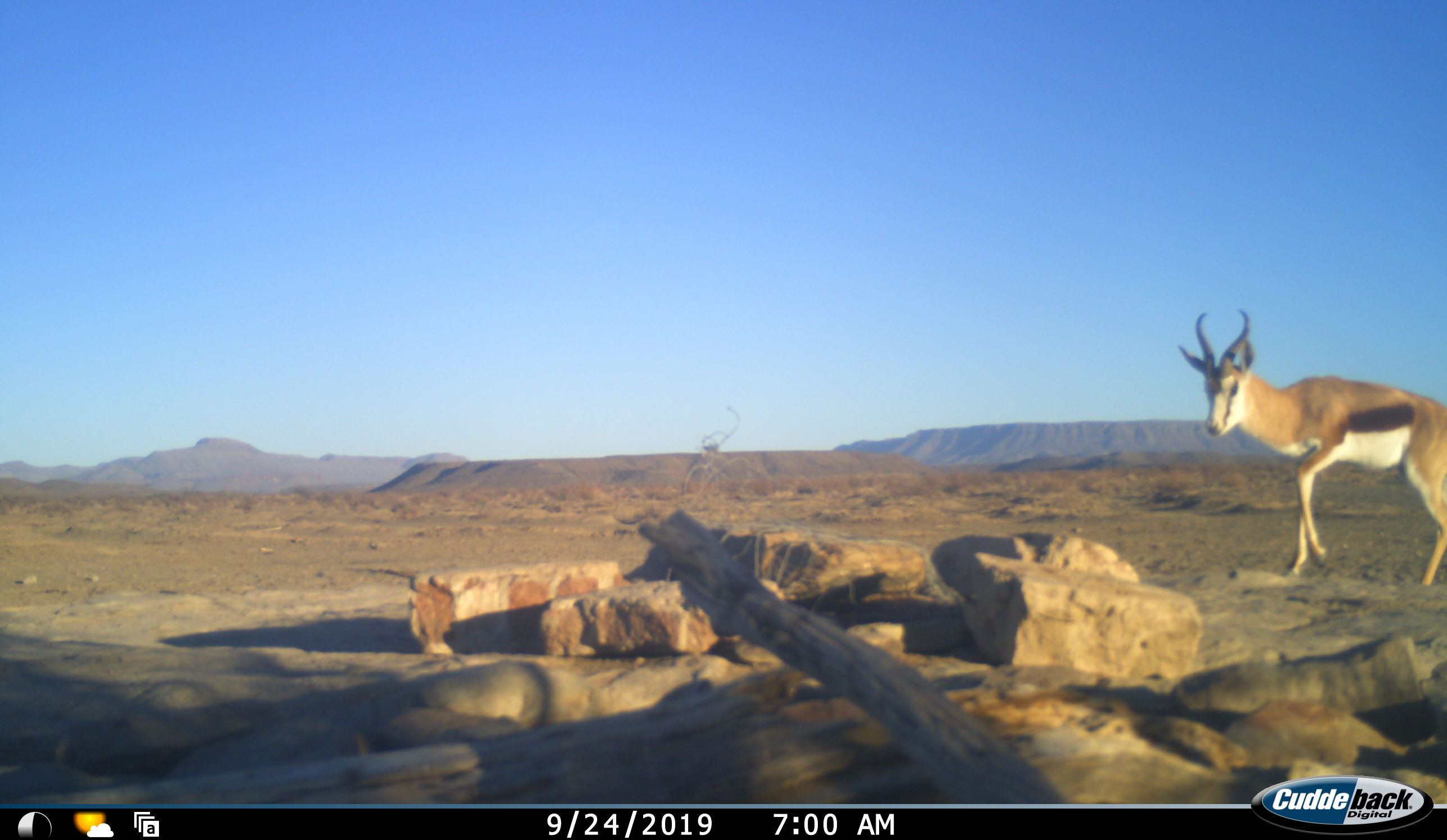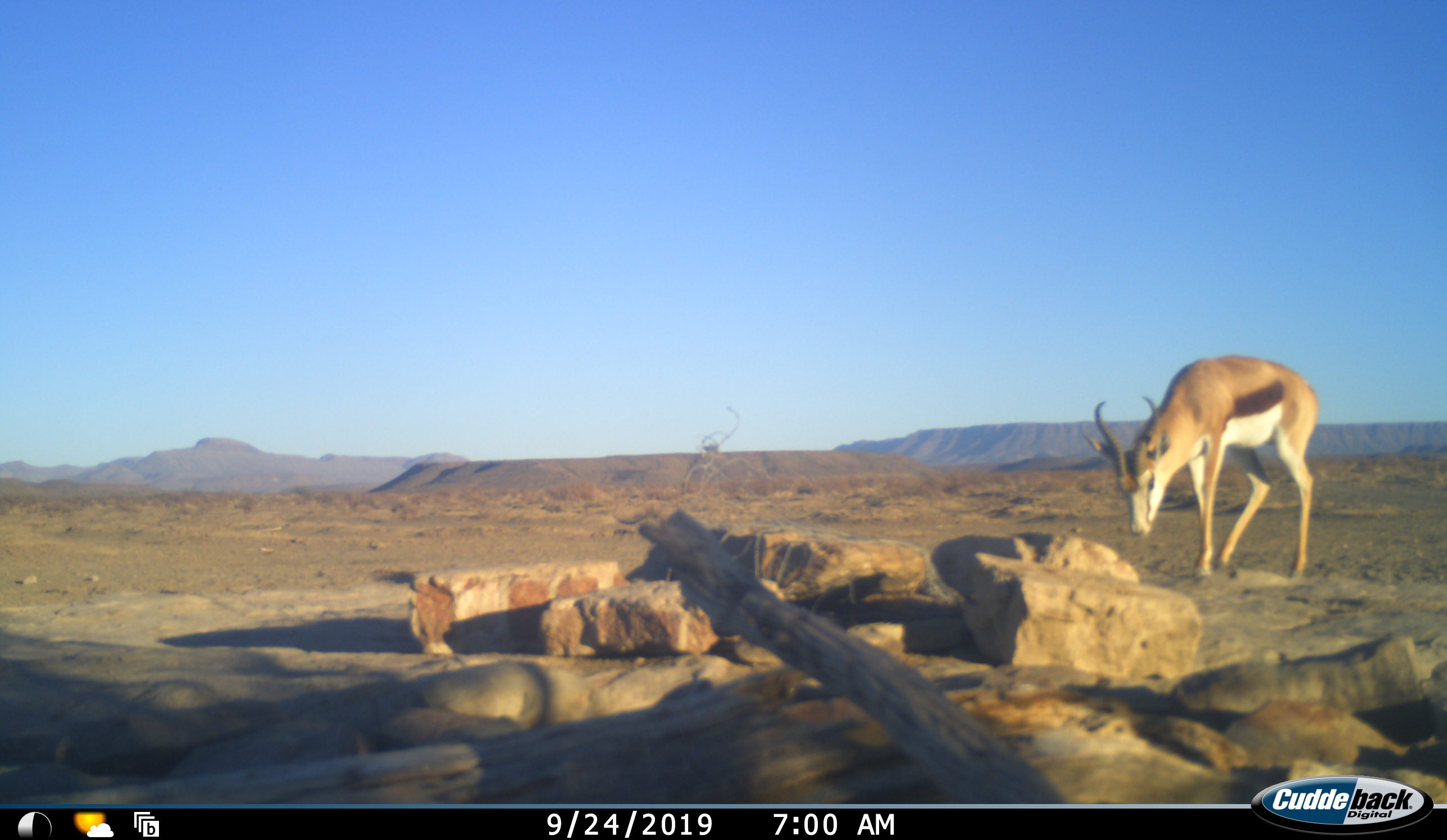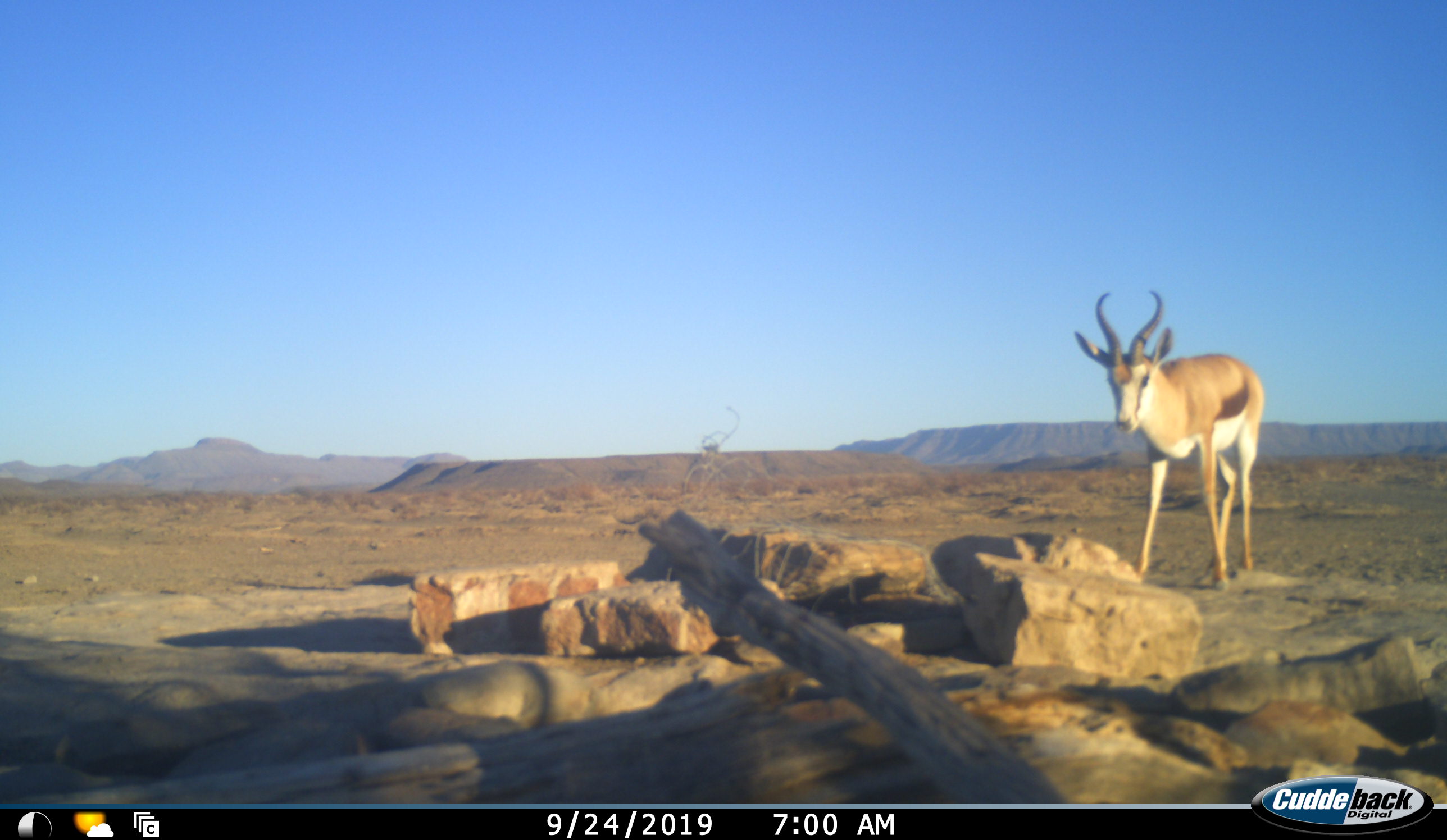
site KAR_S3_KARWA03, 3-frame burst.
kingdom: Animalia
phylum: Chordata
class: Mammalia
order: Artiodactyla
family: Bovidae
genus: Antidorcas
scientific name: Antidorcas marsupialis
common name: springbok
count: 1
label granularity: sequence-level